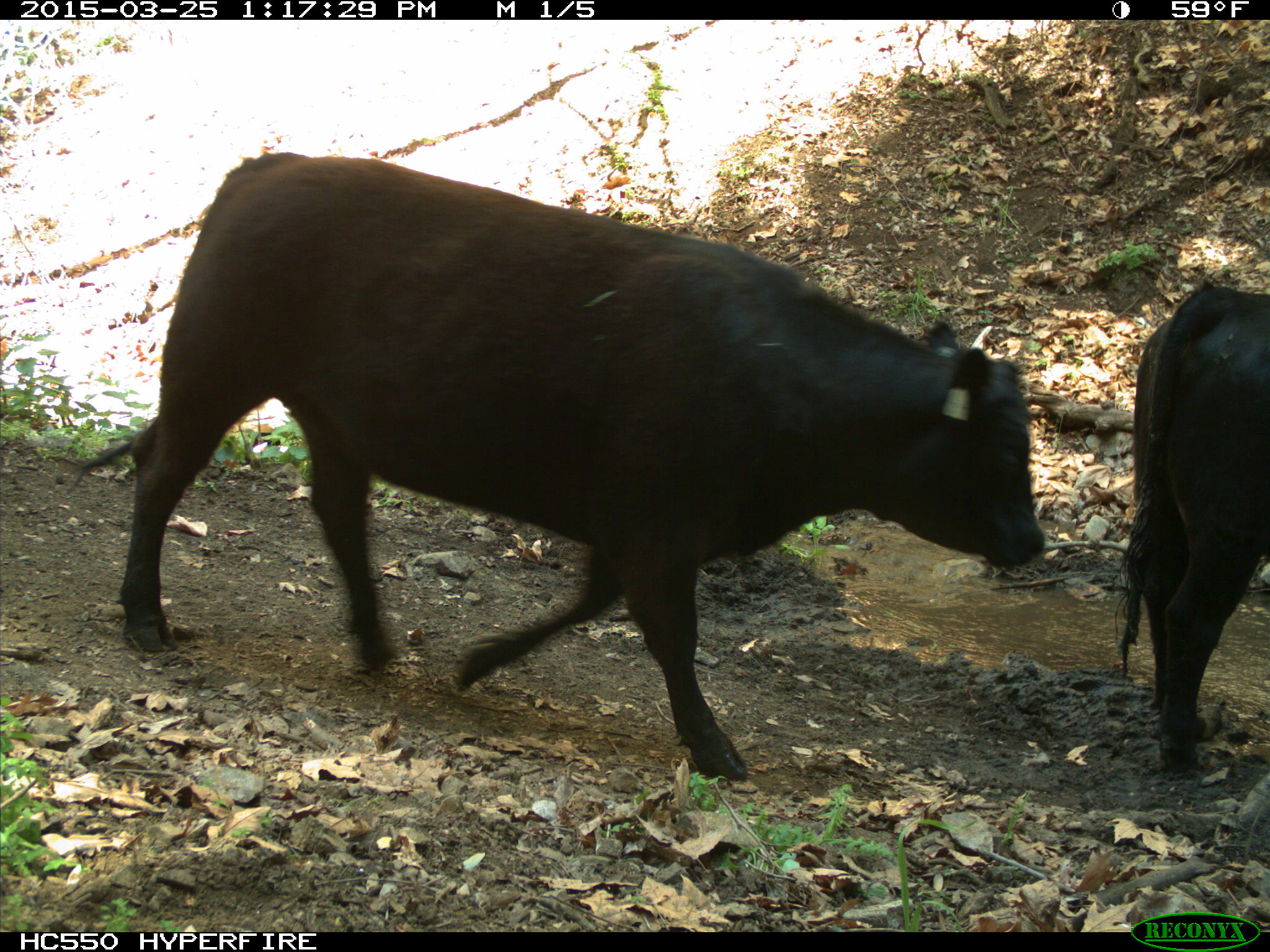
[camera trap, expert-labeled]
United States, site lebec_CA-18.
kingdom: Animalia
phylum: Chordata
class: Mammalia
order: Artiodactyla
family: Bovidae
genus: Bos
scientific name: Bos taurus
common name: domestic cow